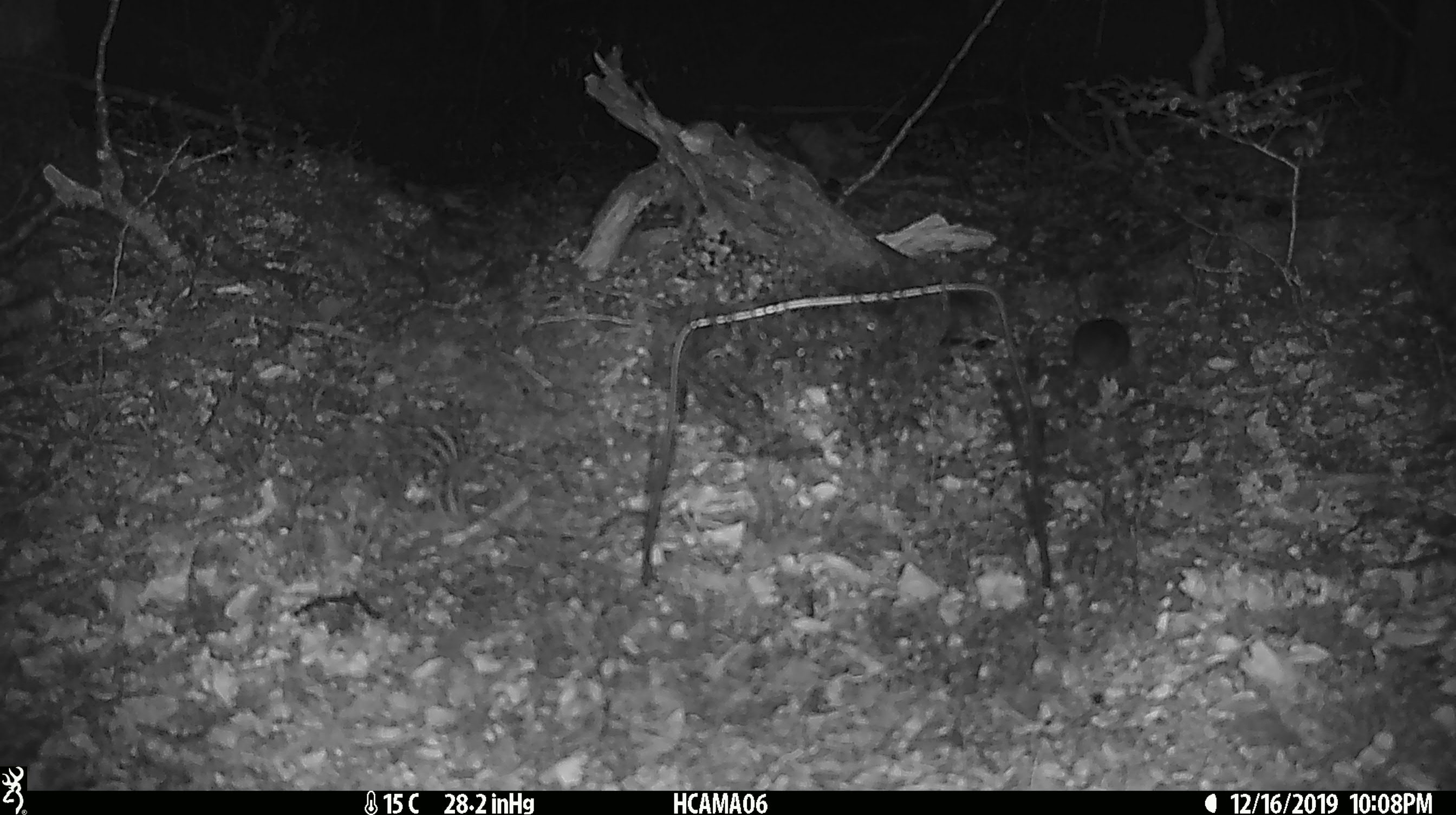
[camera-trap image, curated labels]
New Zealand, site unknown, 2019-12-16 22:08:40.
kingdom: Animalia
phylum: Chordata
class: Mammalia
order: Rodentia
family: Muridae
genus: Mus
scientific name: Mus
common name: mouse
Mouse (Mus).